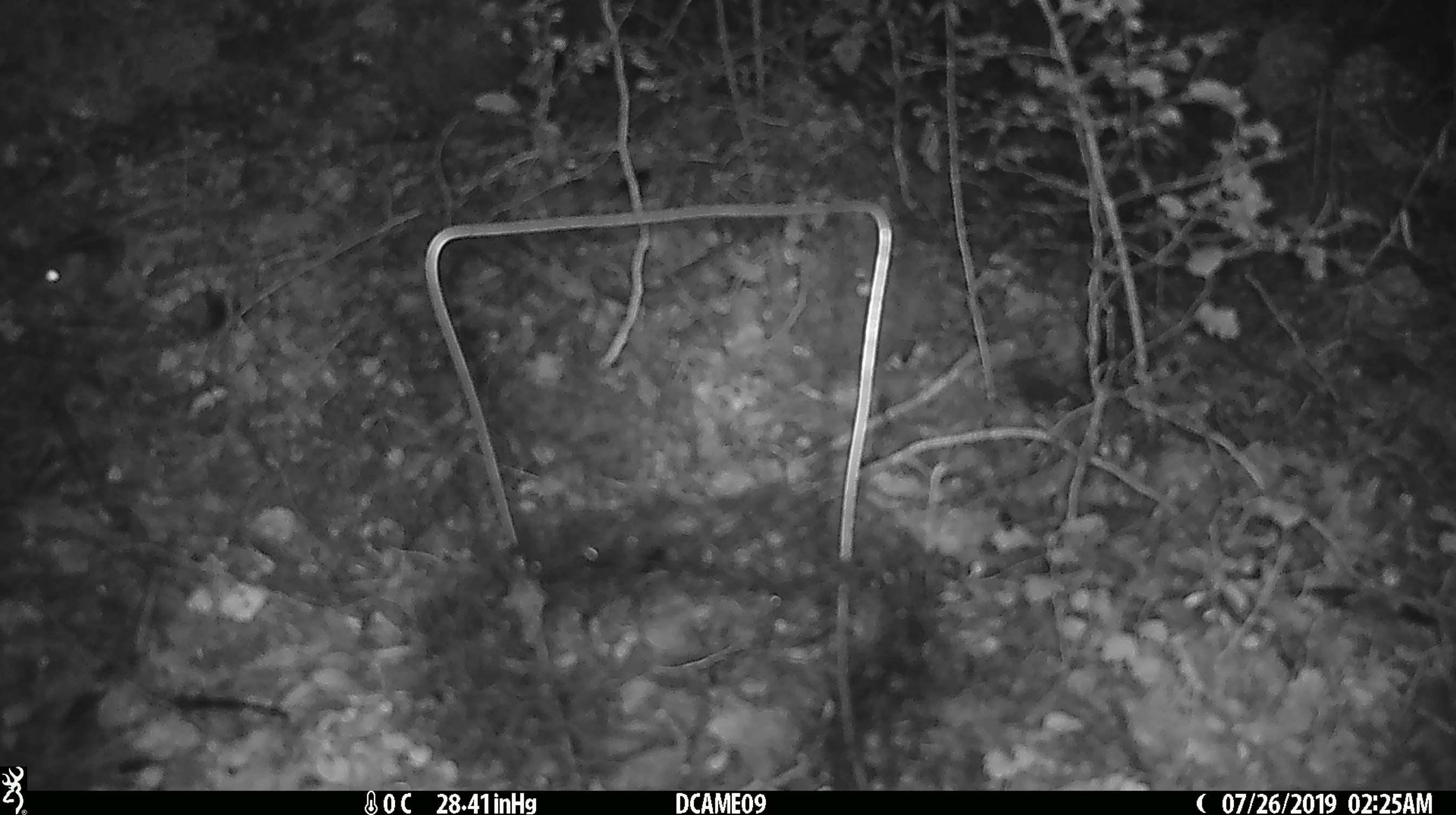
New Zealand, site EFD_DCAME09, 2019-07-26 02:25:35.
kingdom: Animalia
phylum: Chordata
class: Mammalia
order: Rodentia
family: Muridae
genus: Mus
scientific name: Mus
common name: mouse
Mouse (Mus).